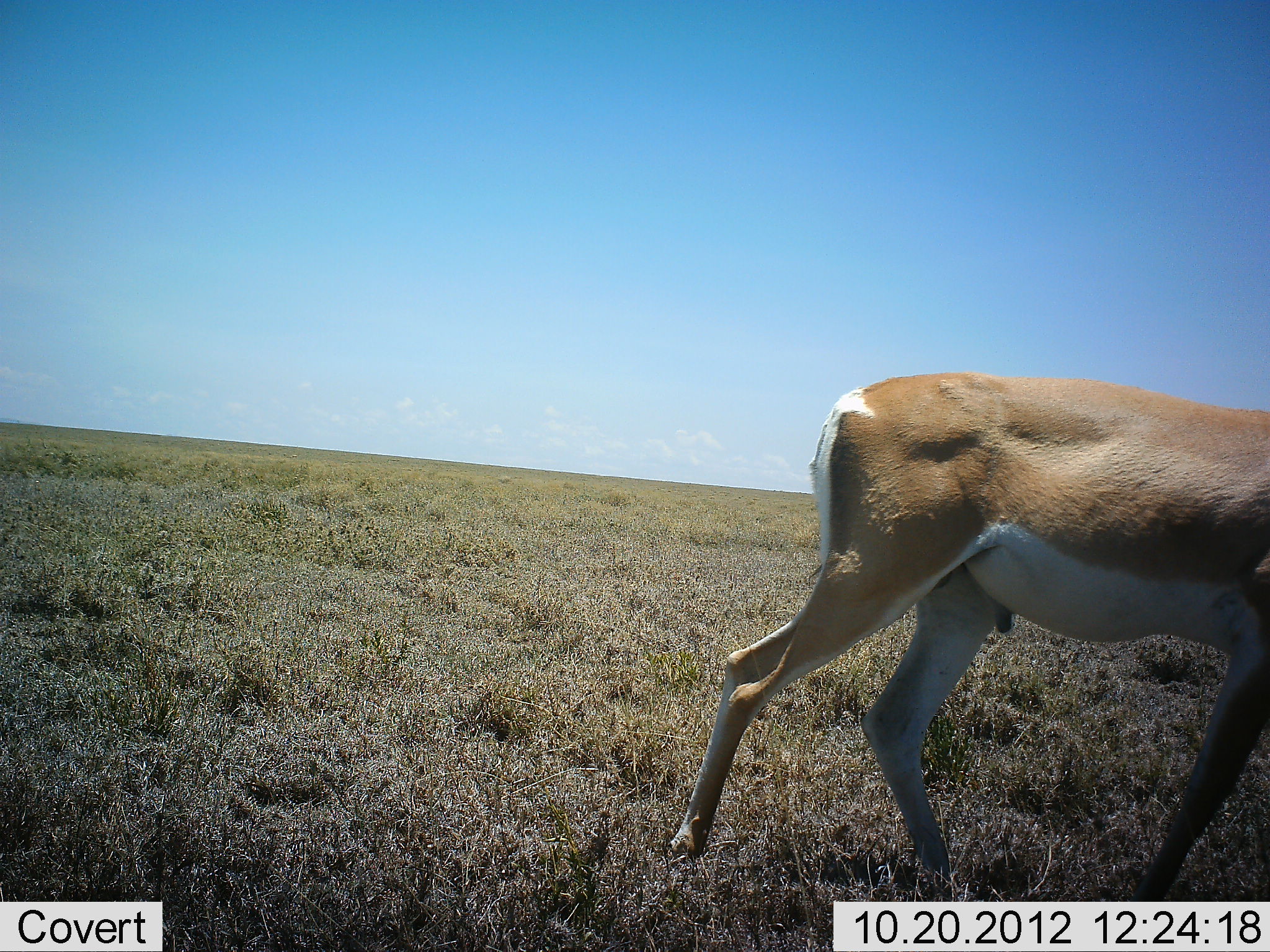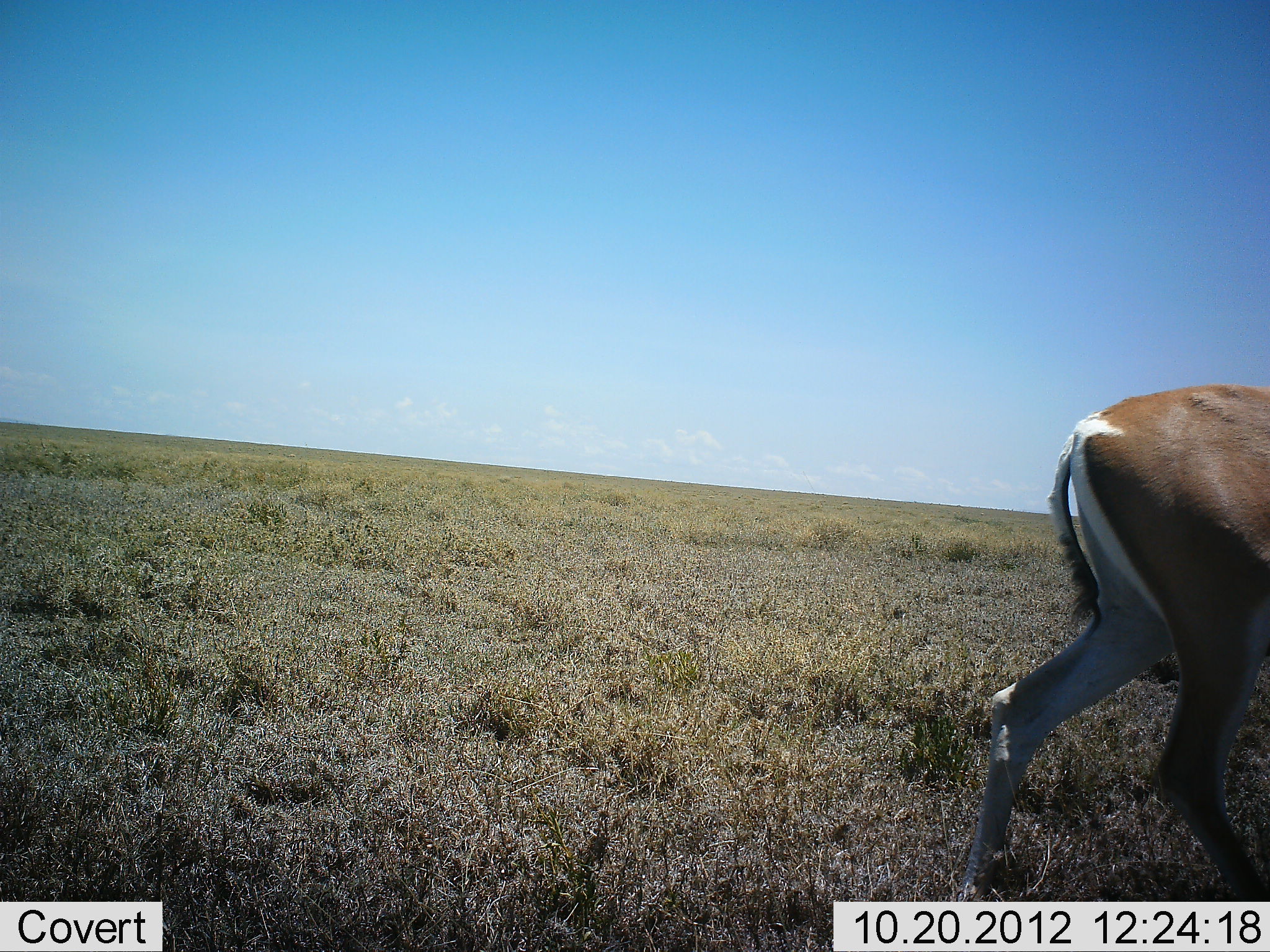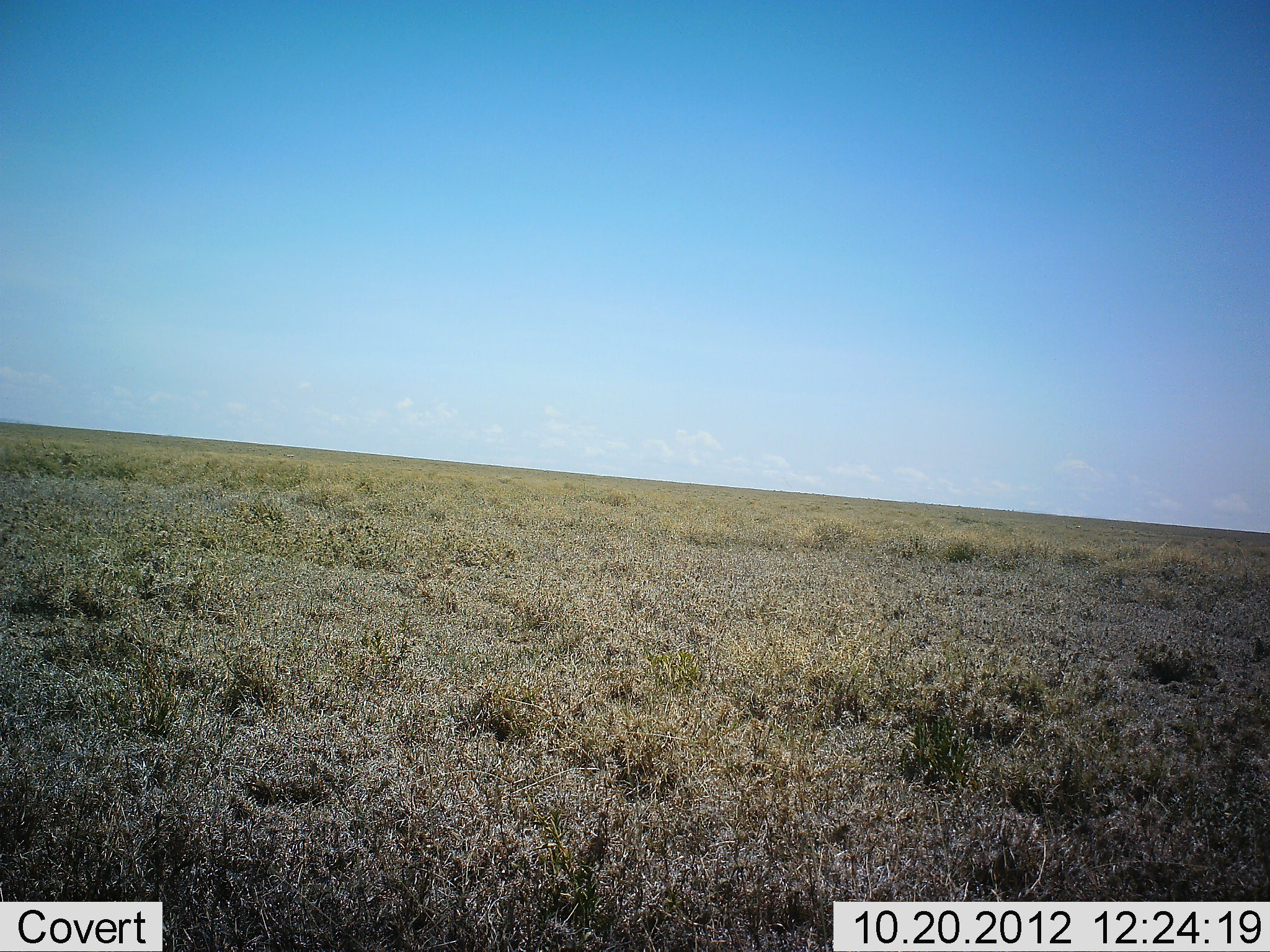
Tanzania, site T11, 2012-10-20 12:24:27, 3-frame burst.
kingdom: Animalia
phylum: Chordata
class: Mammalia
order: Artiodactyla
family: Bovidae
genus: Nanger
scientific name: Nanger granti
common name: grant's gazelle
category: gazellegrants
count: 1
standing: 10%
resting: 0%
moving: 90%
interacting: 0%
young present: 0%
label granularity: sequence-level